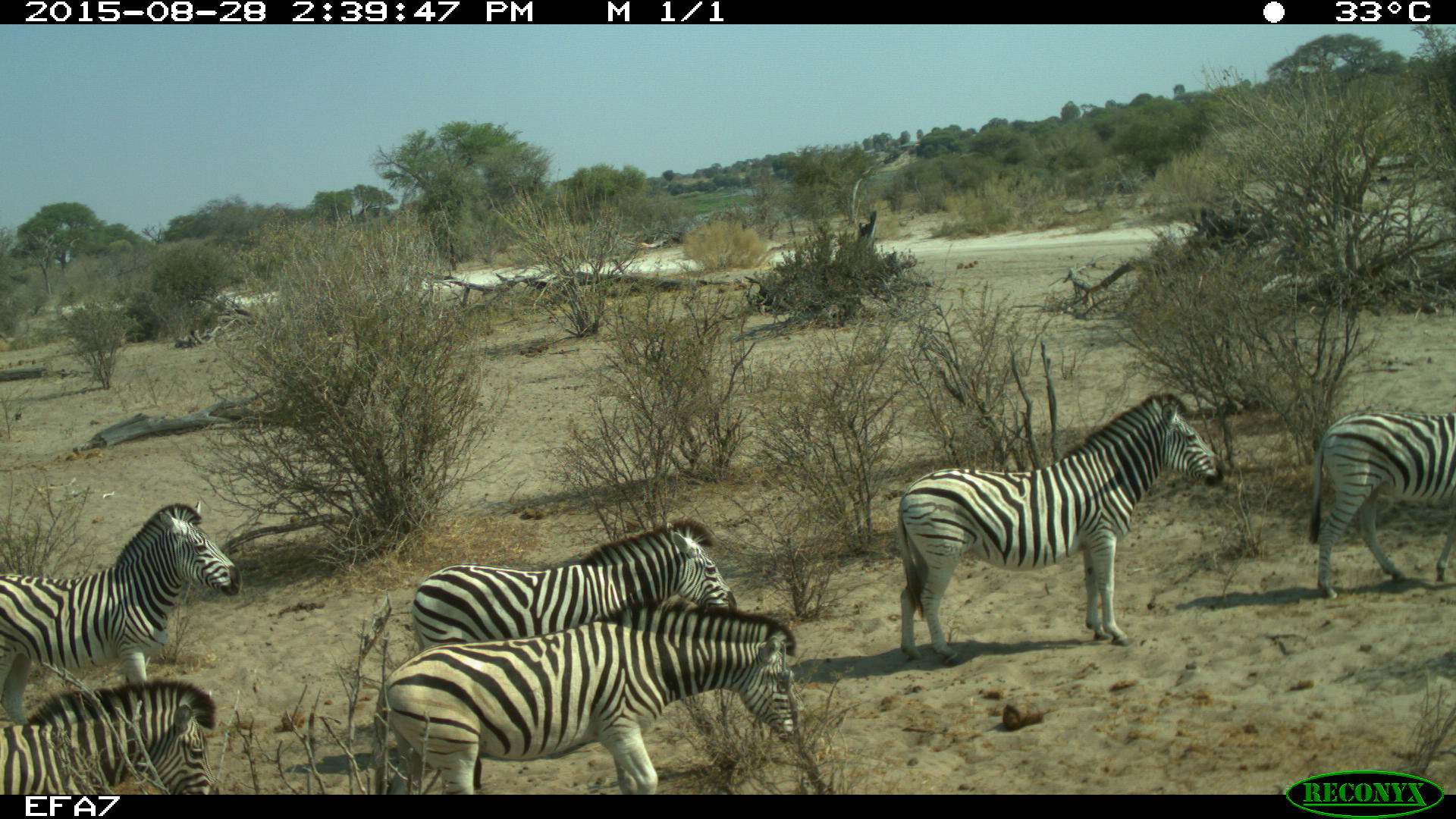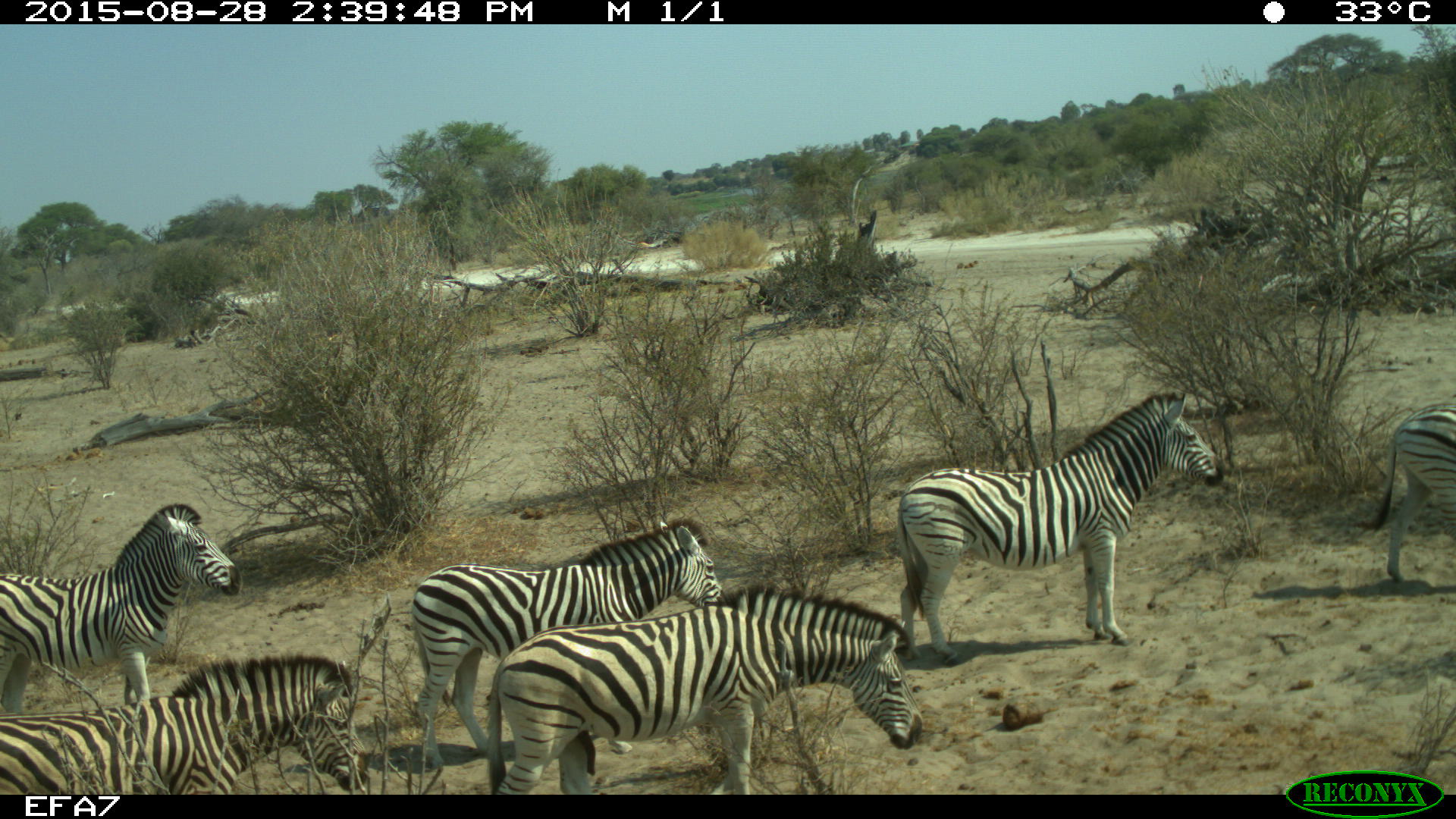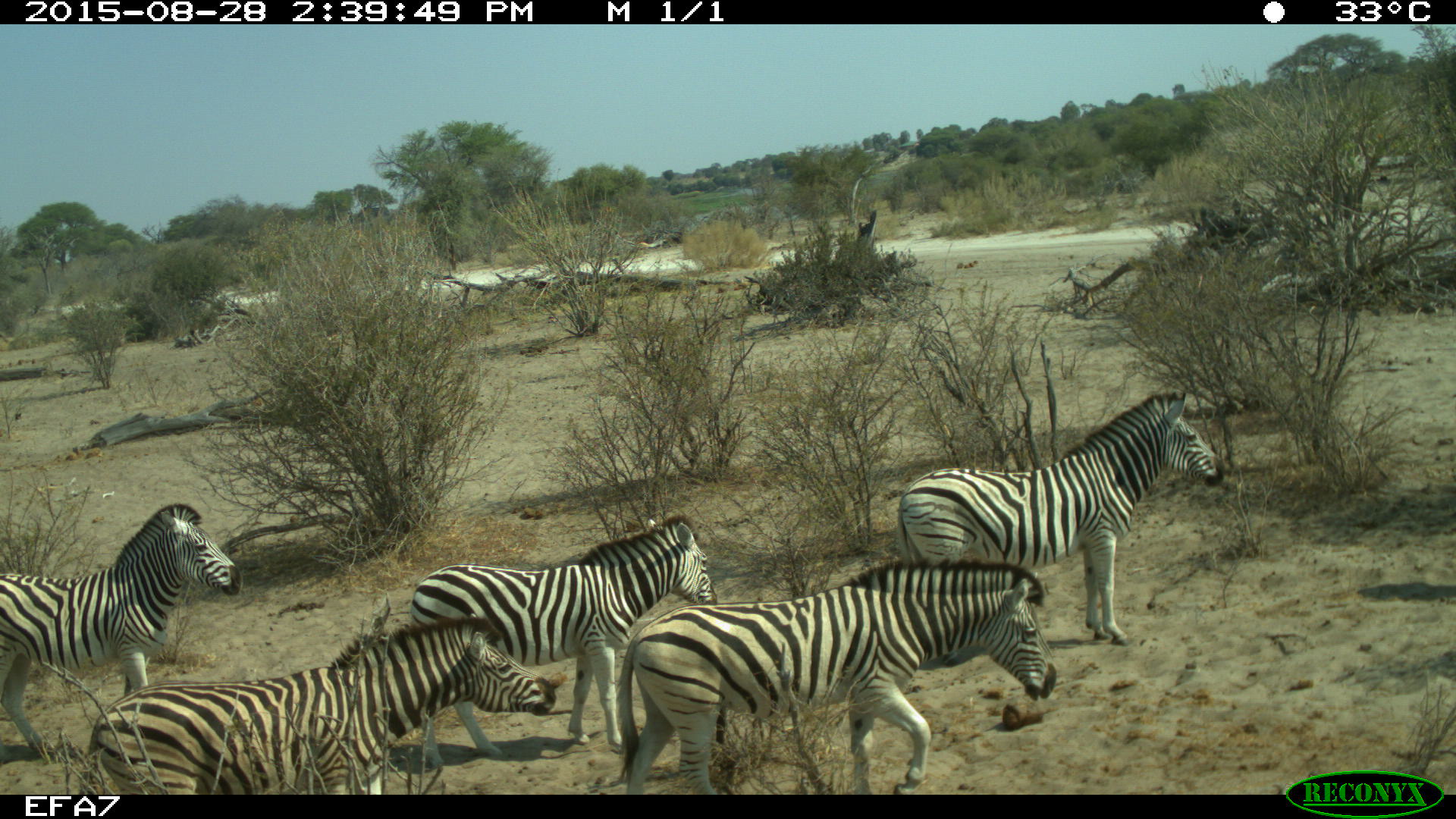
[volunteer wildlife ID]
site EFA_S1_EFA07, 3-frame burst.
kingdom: Animalia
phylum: Chordata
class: Mammalia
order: Perissodactyla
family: Equidae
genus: Equus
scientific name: Equus quagga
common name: plains zebra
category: zebraplains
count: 6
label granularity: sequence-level